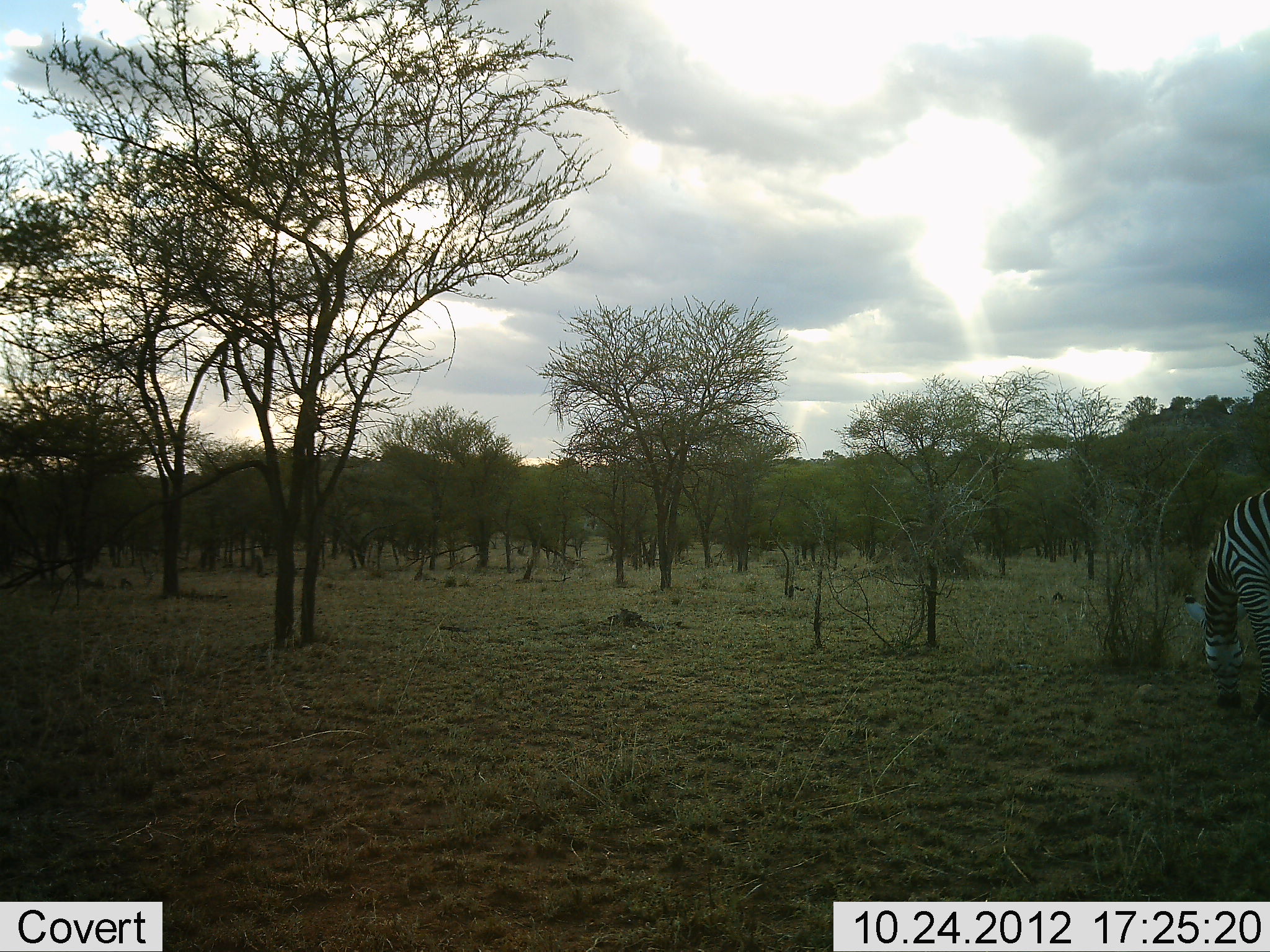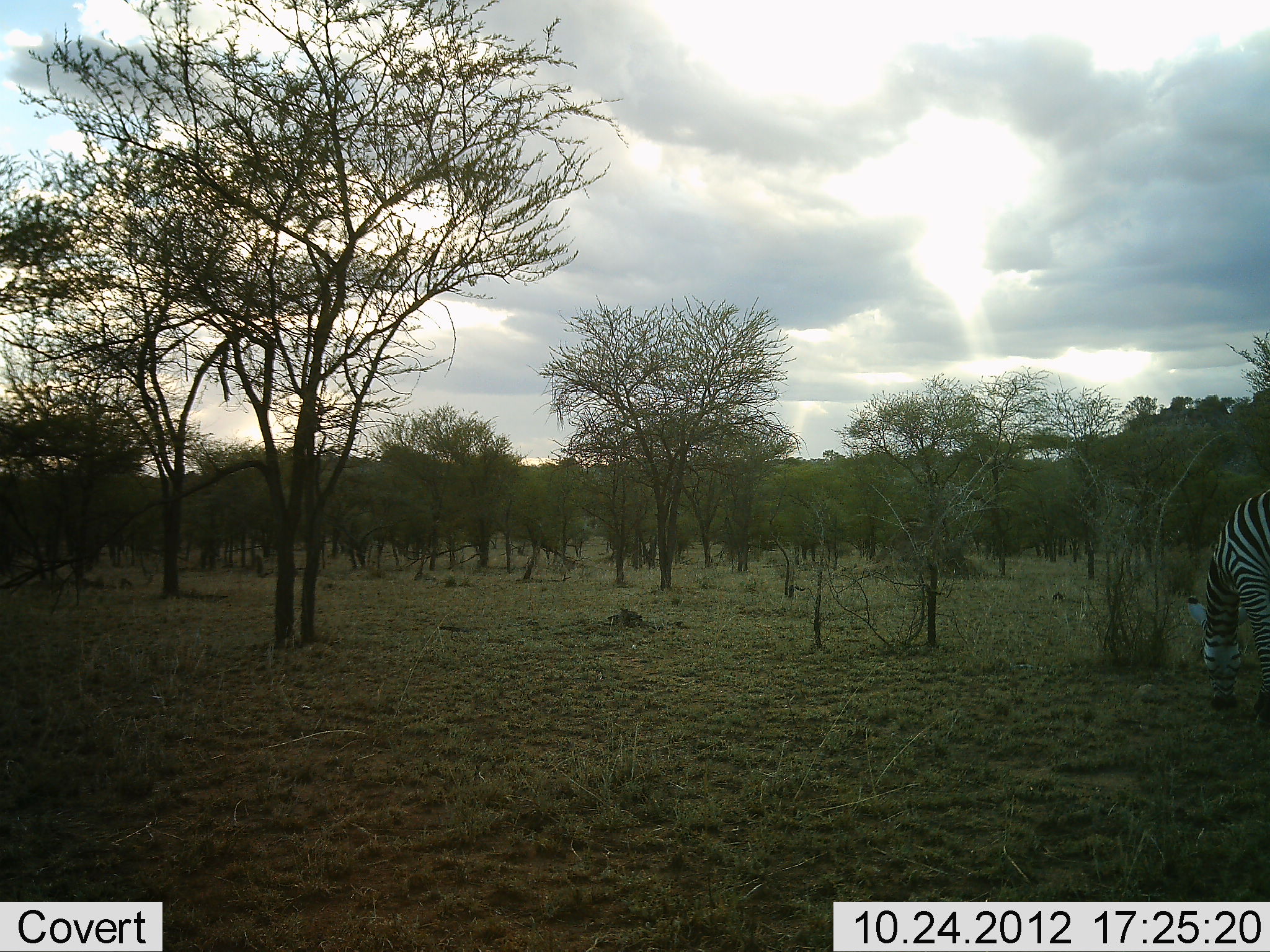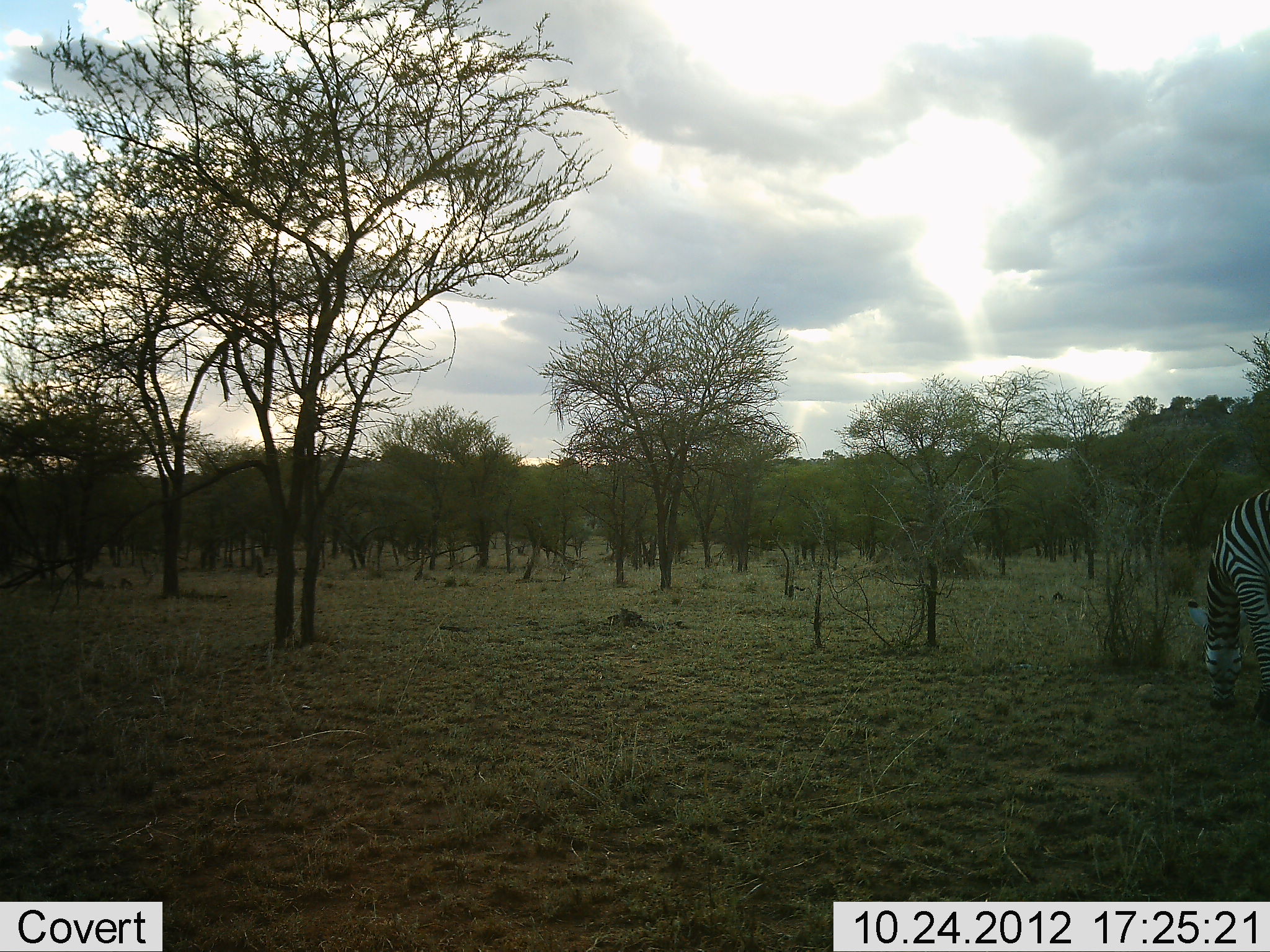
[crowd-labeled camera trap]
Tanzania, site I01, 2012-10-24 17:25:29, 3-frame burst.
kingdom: Animalia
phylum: Chordata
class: Mammalia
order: Perissodactyla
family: Equidae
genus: Equus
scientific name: Equus quagga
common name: plains zebra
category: zebra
Zebra (plains zebra) (Equus quagga), count 1. Behavior (volunteer vote fractions): standing 0%, resting 0%, moving 0%, interacting 0%. Young present (vote fraction): 0%. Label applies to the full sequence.